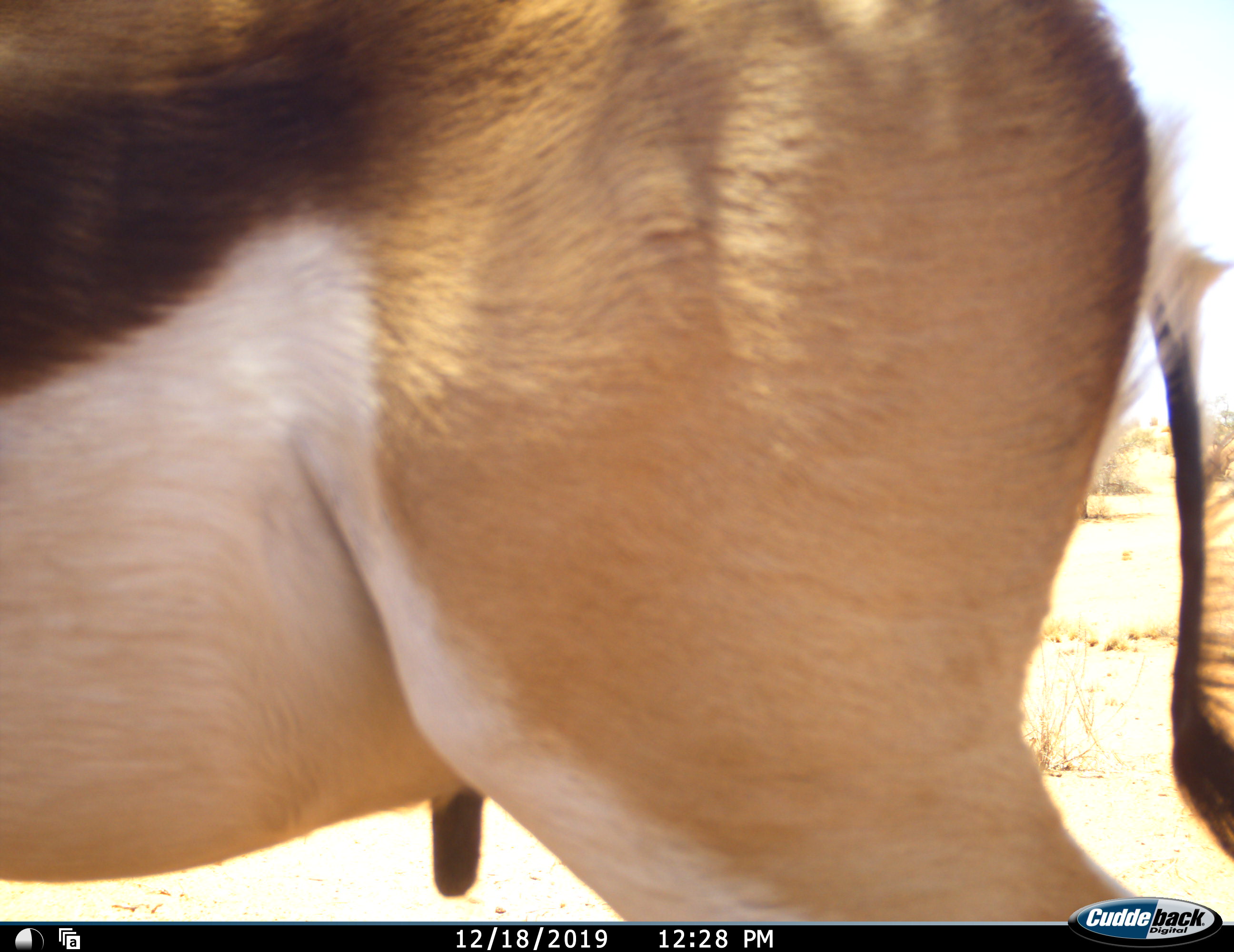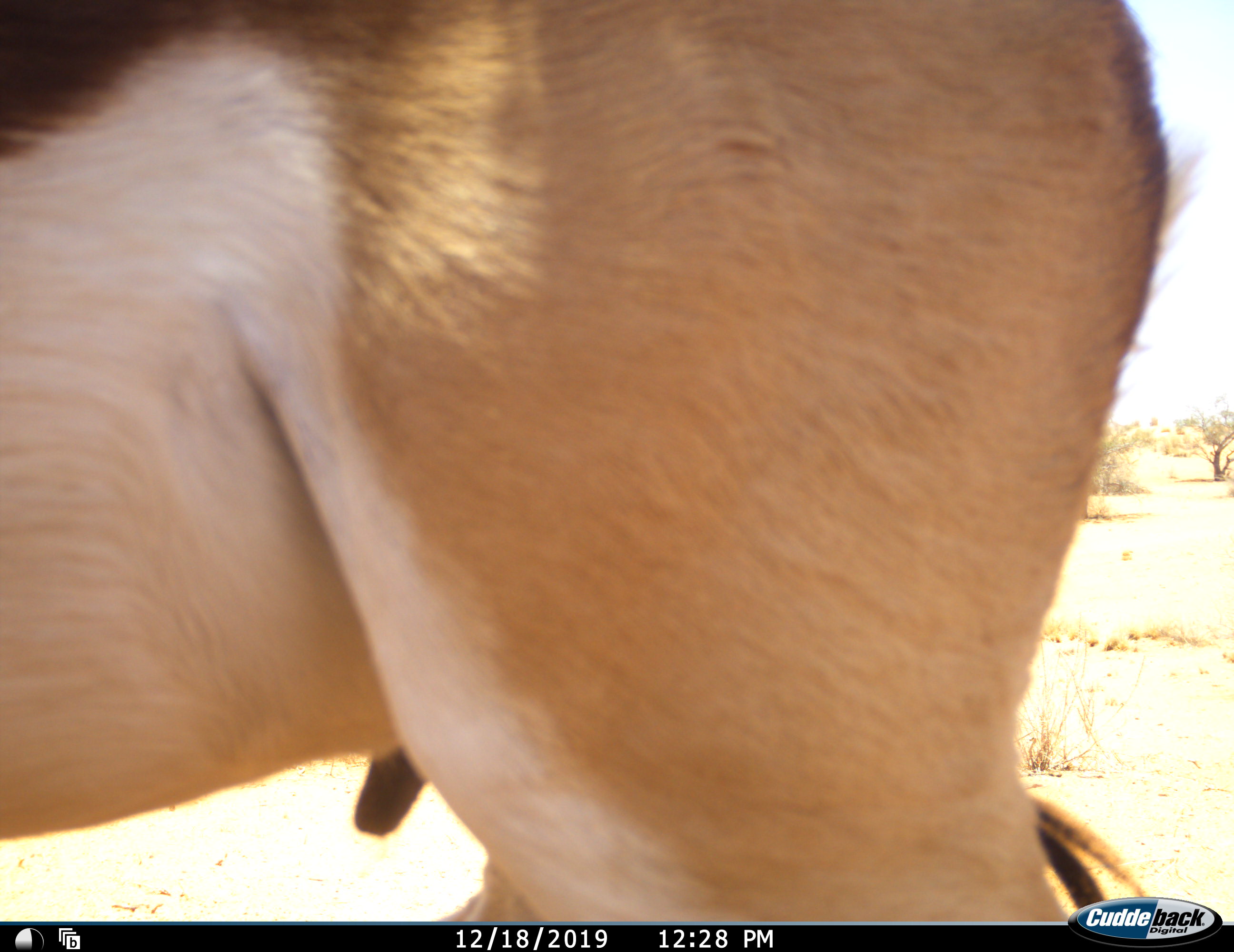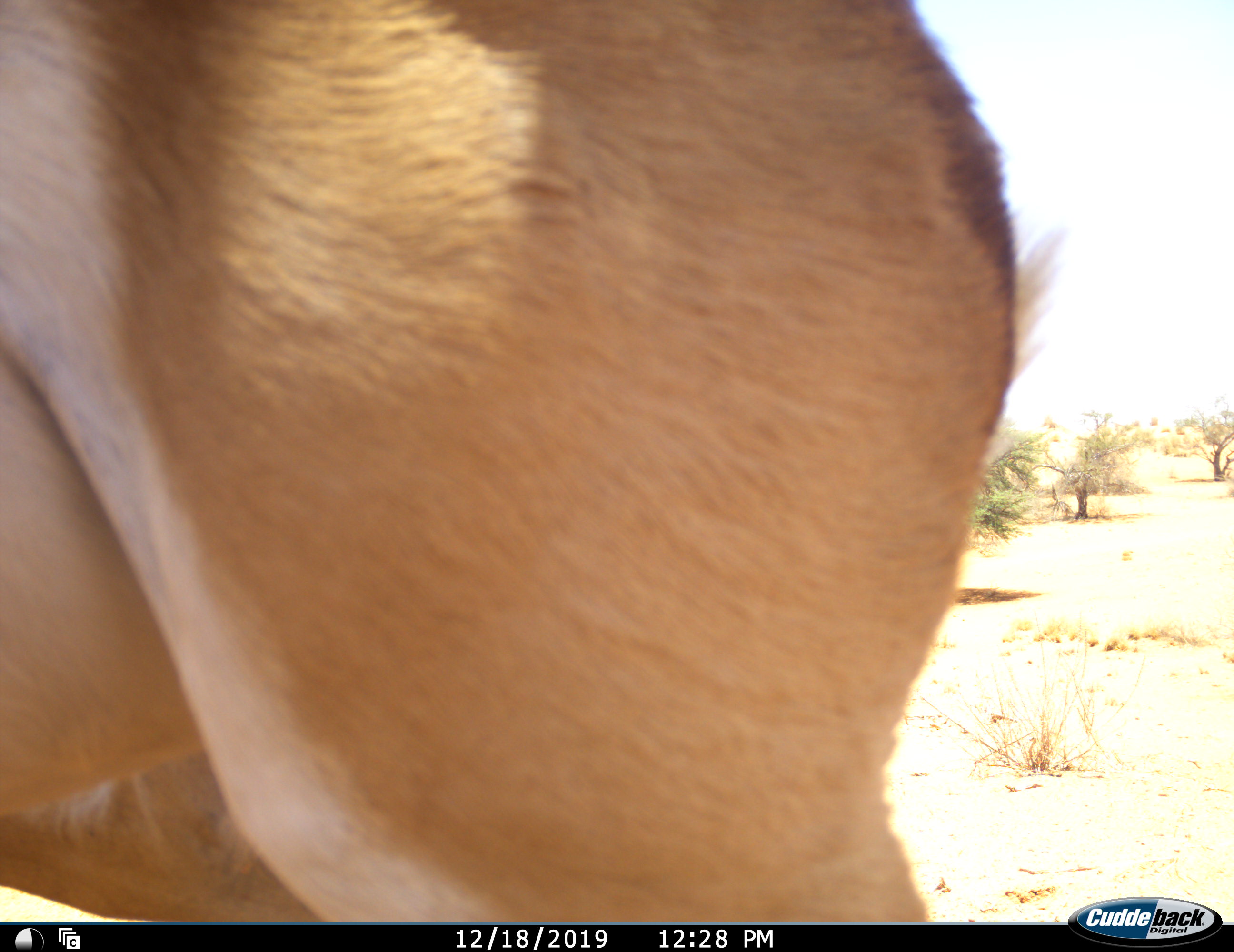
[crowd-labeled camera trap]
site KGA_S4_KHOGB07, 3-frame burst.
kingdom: Animalia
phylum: Chordata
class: Mammalia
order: Artiodactyla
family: Bovidae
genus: Antidorcas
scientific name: Antidorcas marsupialis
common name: springbok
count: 1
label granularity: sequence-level